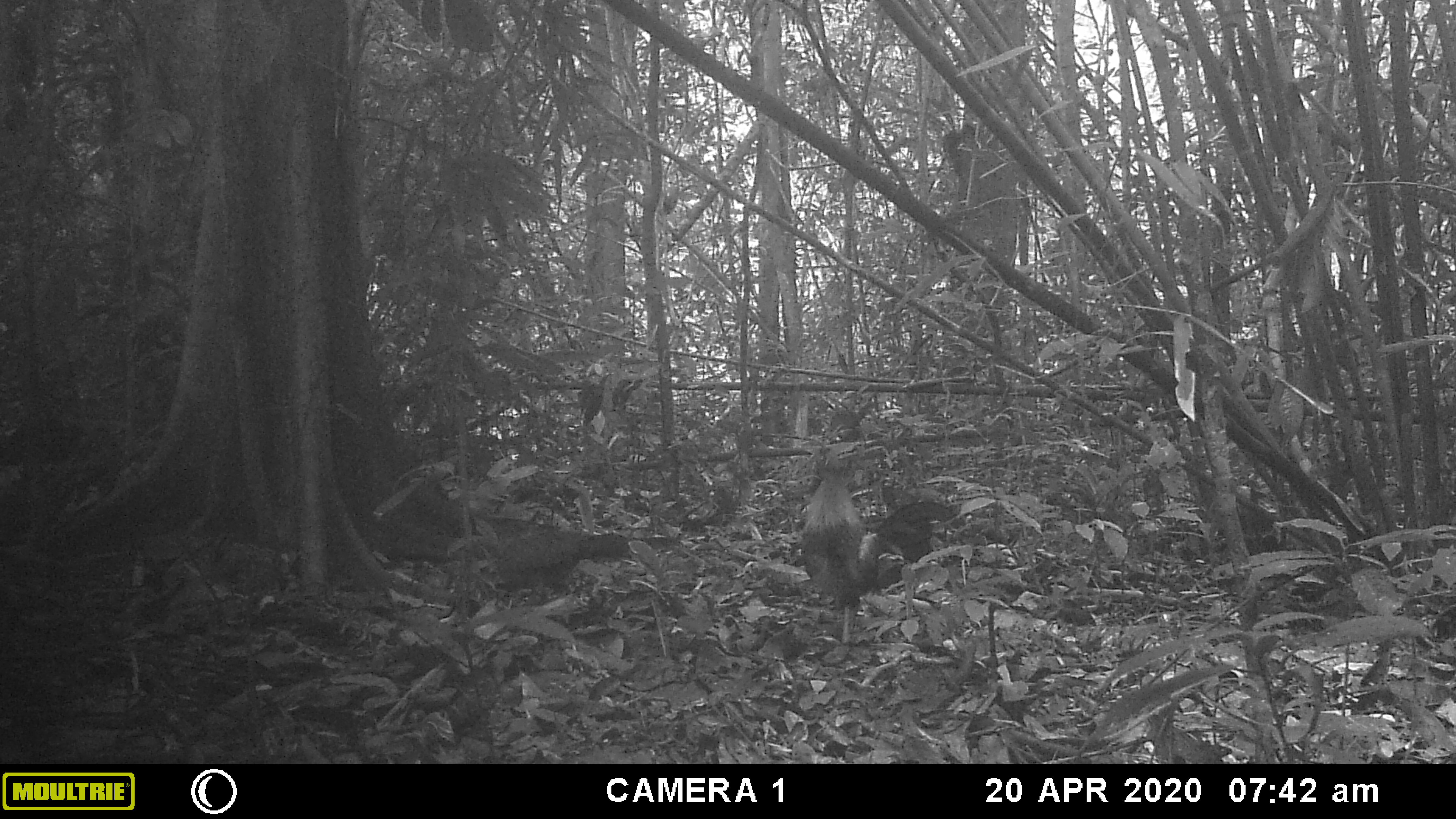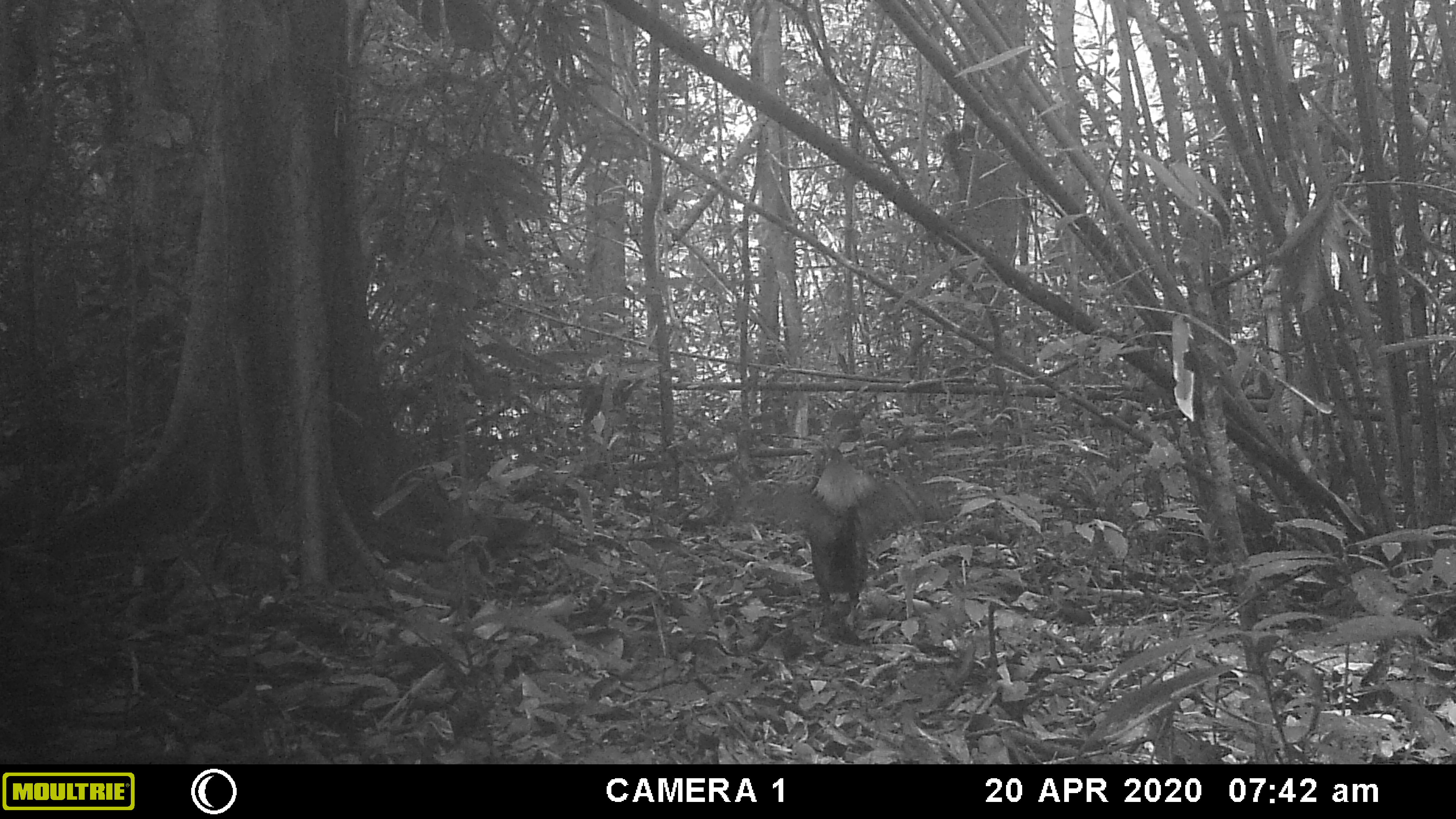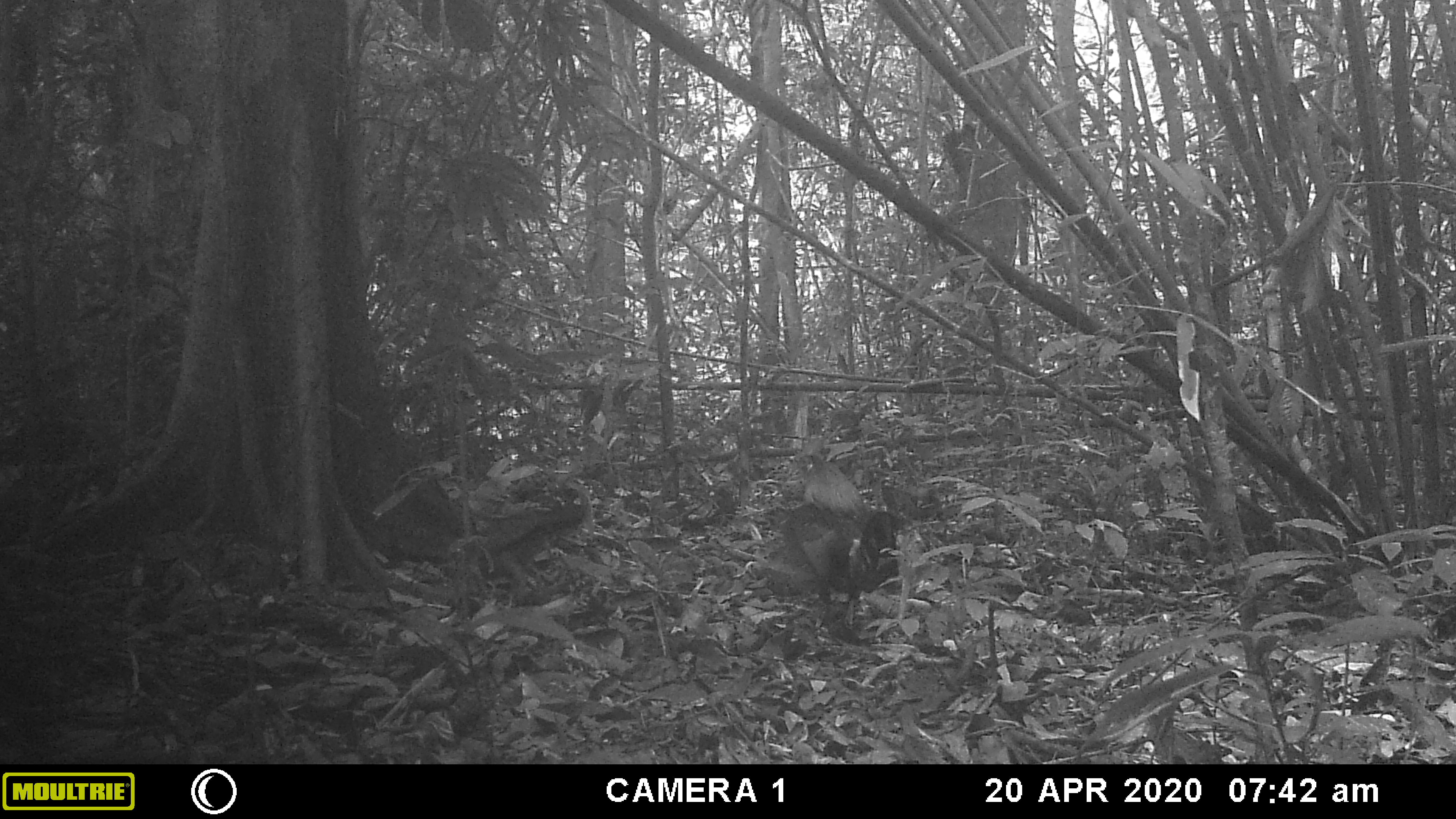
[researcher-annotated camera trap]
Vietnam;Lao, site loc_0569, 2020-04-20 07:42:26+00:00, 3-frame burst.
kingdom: Animalia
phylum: Chordata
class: Aves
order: Galliformes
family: Phasianidae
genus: Gallus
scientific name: Gallus gallus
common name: red junglefowl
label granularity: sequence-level